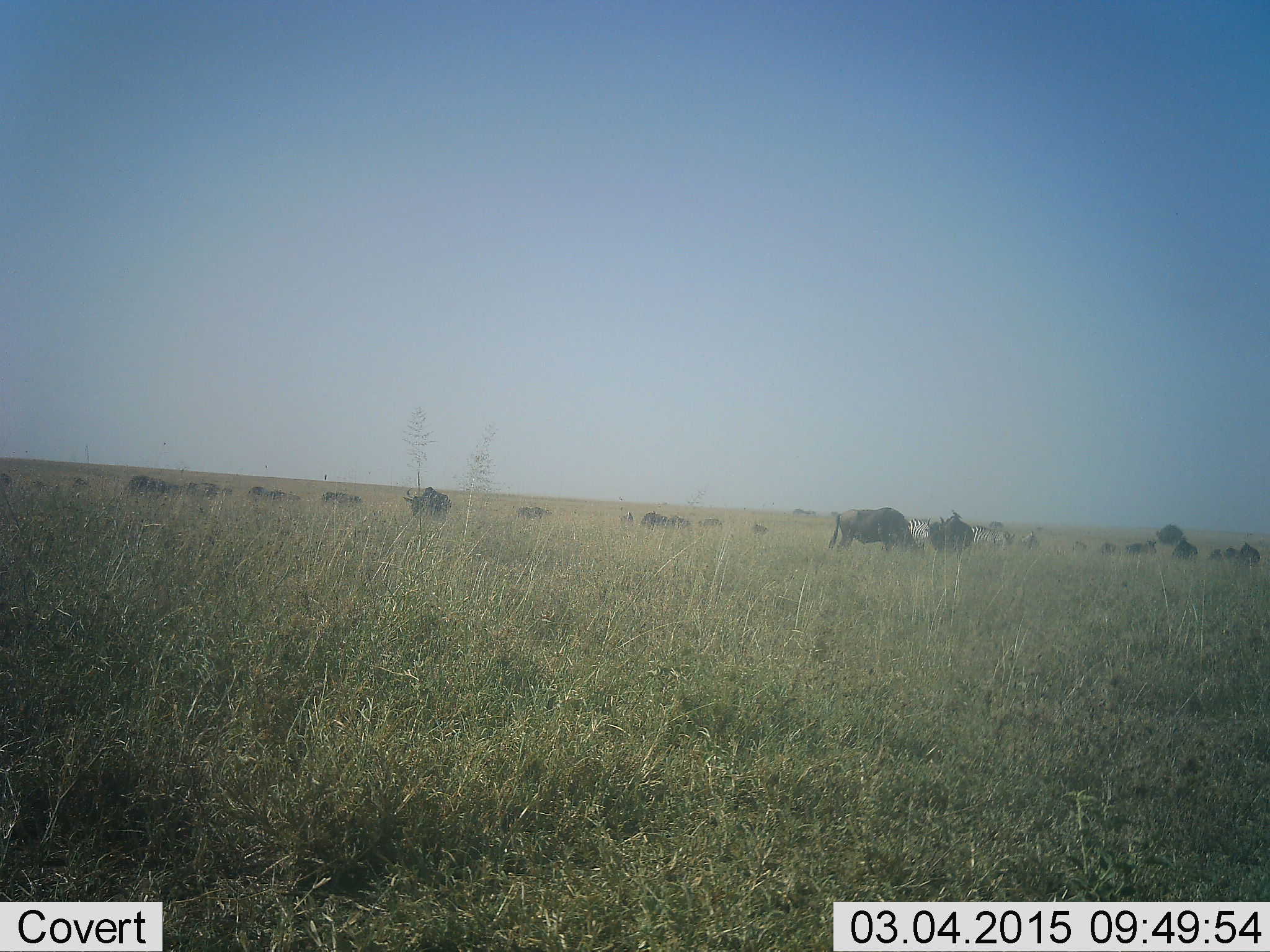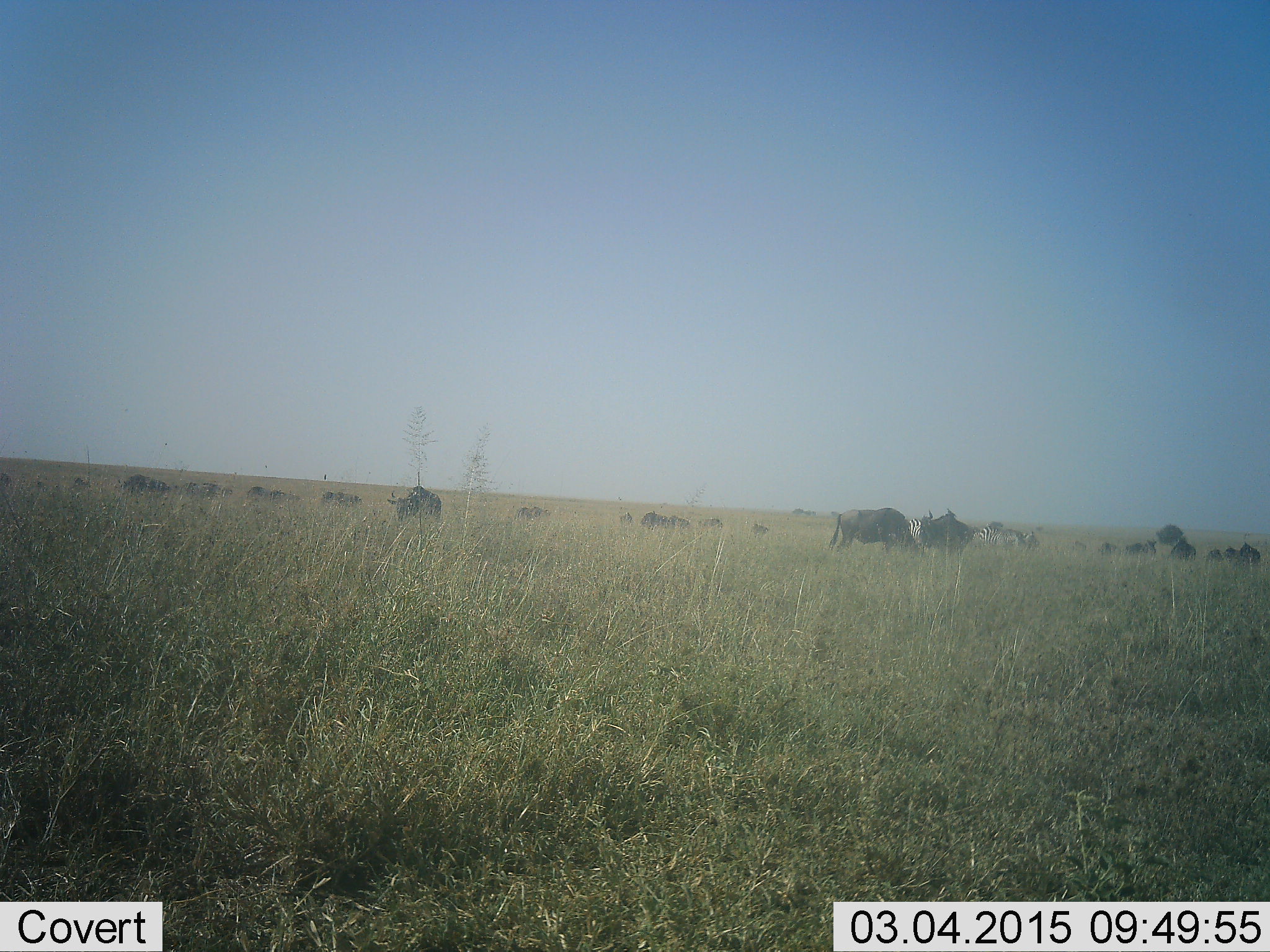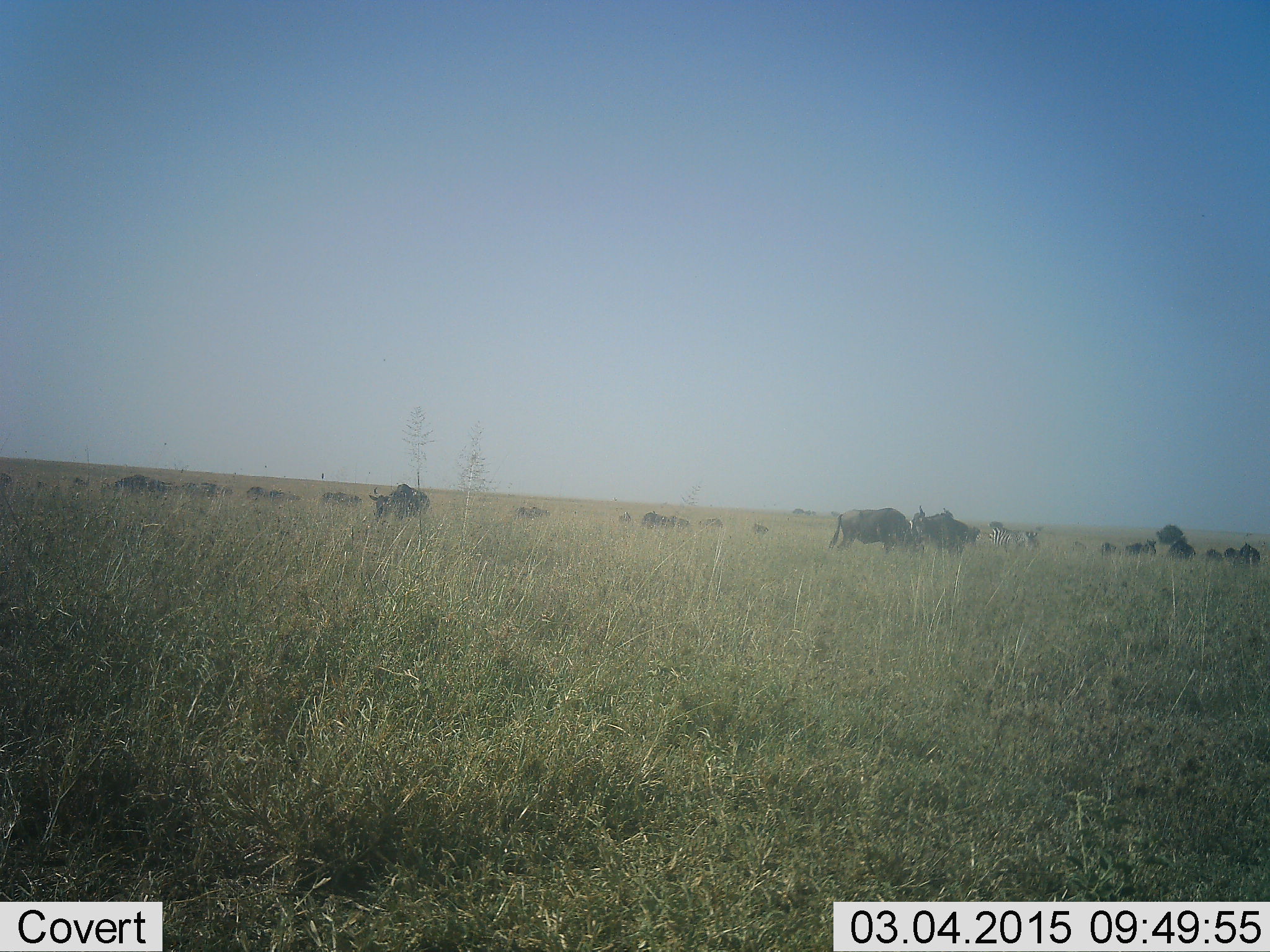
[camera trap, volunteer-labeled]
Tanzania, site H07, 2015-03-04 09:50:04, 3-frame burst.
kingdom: Animalia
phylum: Chordata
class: Mammalia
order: Artiodactyla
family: Bovidae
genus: Connochaetes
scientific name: Connochaetes taurinus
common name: blue wildebeest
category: wildebeest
Wildebeest (blue wildebeest) (Connochaetes taurinus), count 11-50. Behavior (volunteer vote fractions): standing 62%, resting 8%, moving 54%, interacting 8%. Young present (vote fraction): 0%. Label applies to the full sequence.